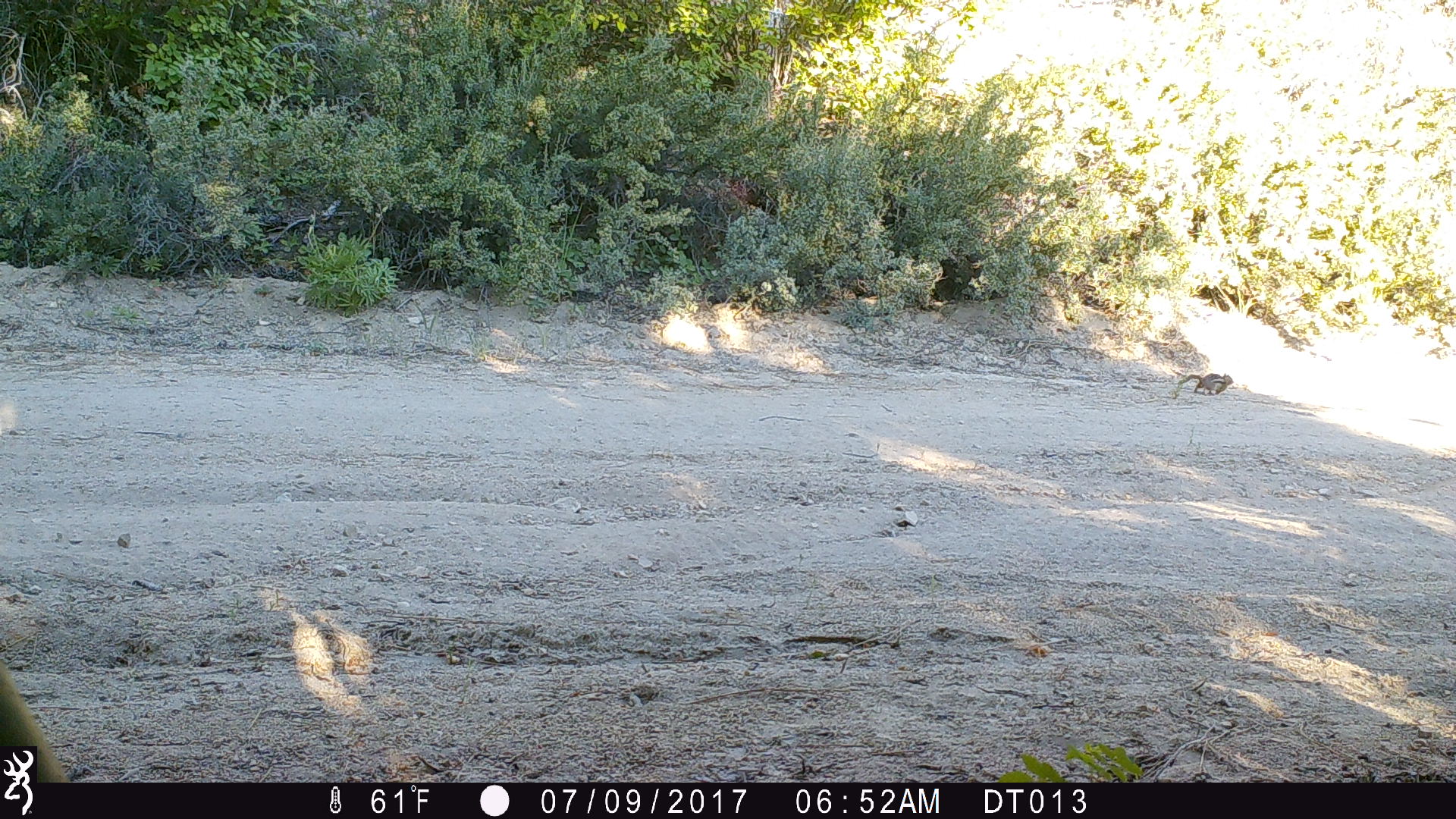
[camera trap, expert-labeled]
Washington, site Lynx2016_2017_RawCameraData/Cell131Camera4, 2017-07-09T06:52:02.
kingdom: Animalia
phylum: Chordata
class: Mammalia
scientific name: Mammalia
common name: small mammal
Small mammal (Mammalia). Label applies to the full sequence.